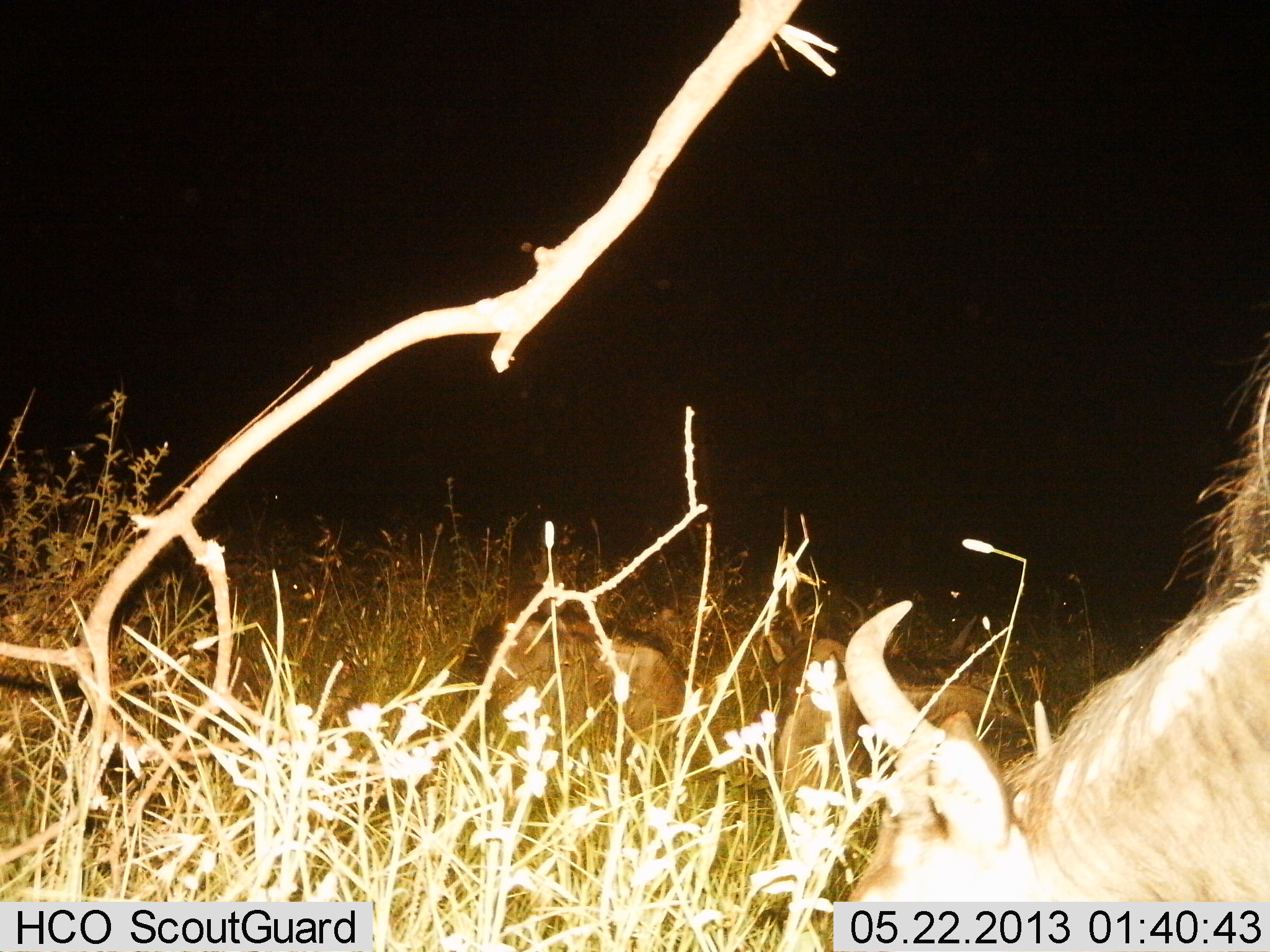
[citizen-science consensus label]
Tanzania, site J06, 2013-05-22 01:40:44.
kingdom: Animalia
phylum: Chordata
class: Mammalia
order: Artiodactyla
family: Bovidae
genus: Connochaetes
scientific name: Connochaetes taurinus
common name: blue wildebeest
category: wildebeest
Wildebeest (blue wildebeest) (Connochaetes taurinus), count 2. Behavior (volunteer vote fractions): standing 30%, resting 40%, moving 0%, interacting 0%. Young present (vote fraction): 0%. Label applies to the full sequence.